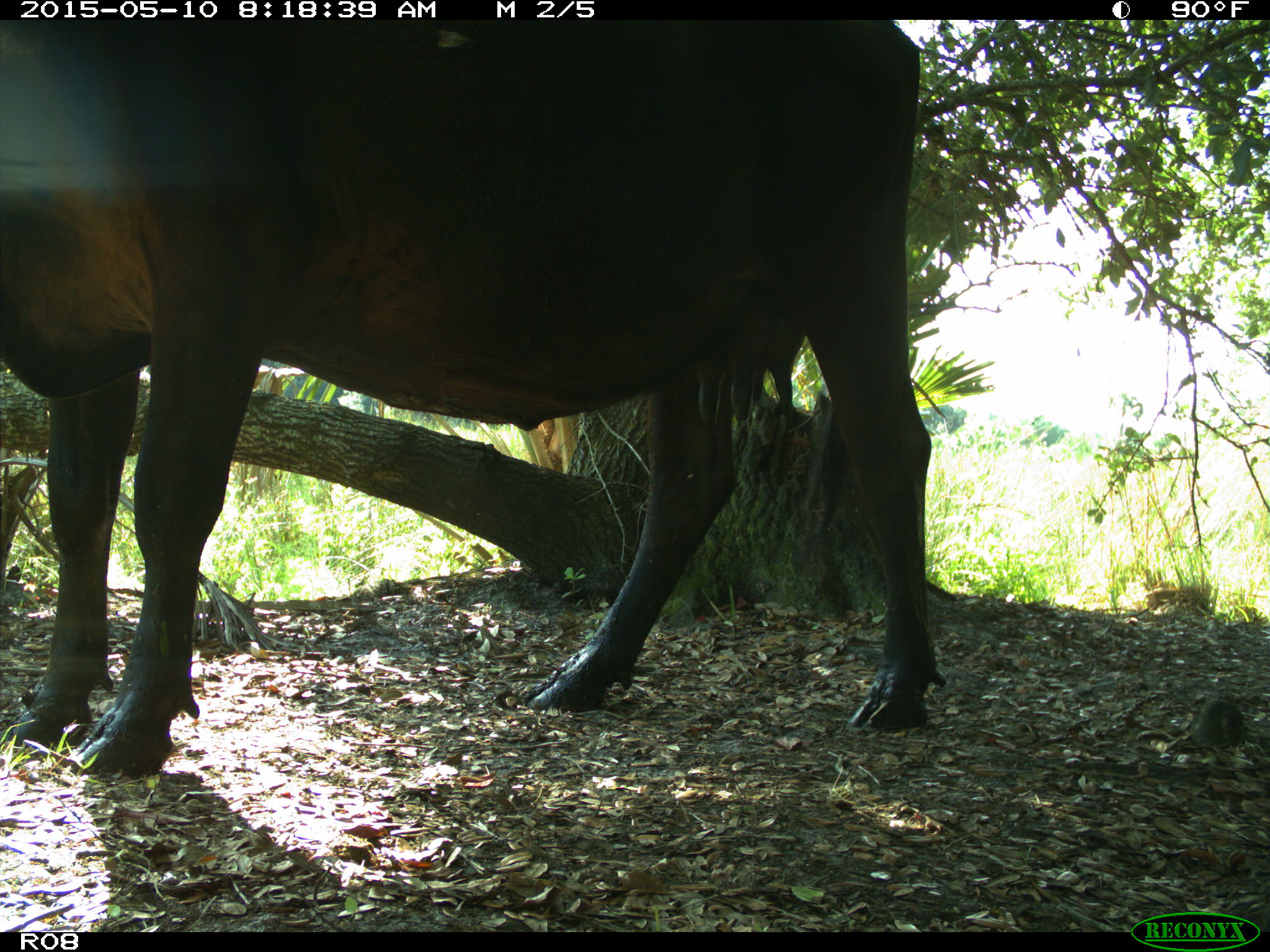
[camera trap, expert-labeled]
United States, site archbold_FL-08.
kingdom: Animalia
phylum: Chordata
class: Mammalia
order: Artiodactyla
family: Bovidae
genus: Bos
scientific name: Bos taurus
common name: domestic cow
Bos taurus (domestic cow).